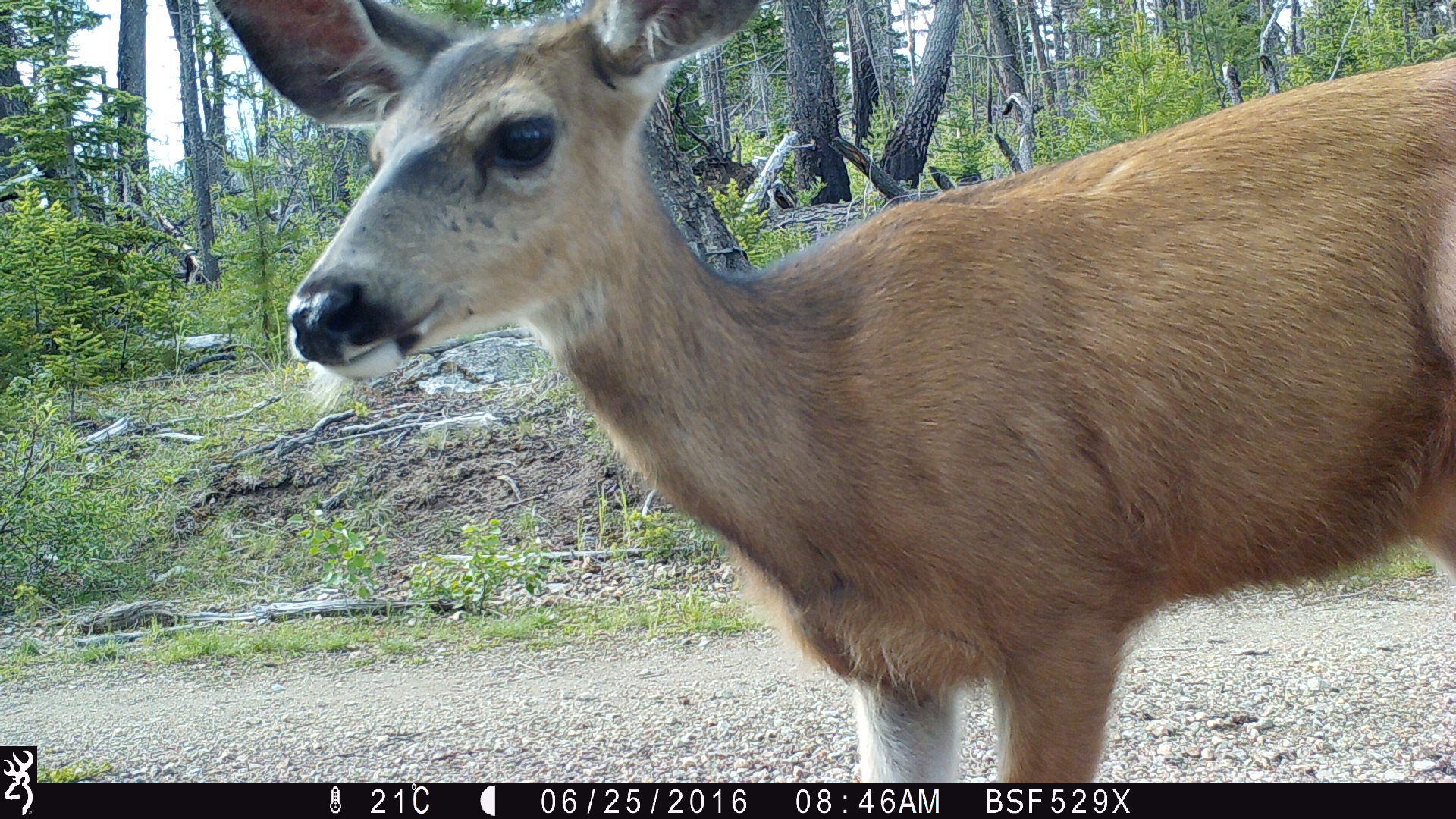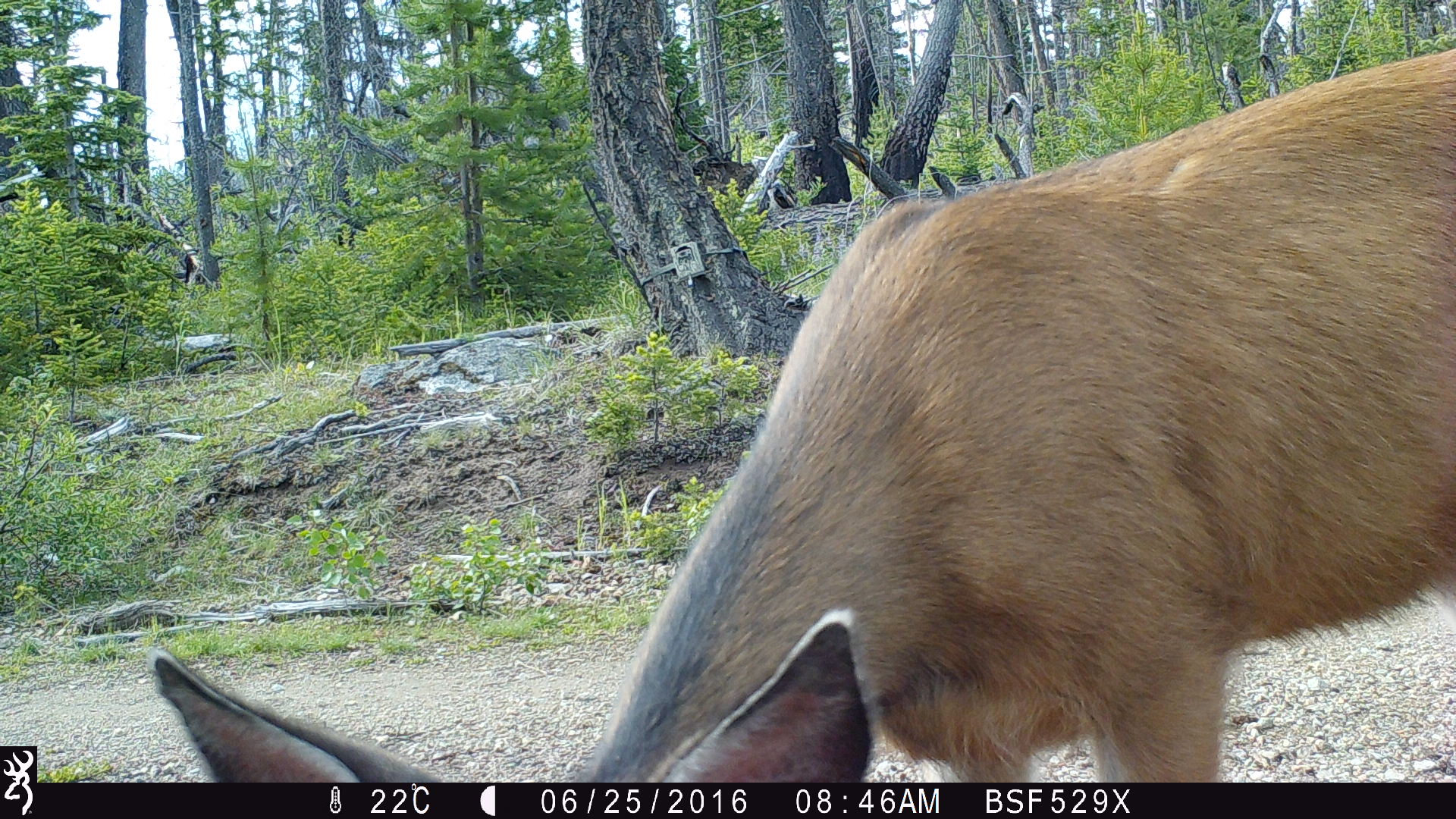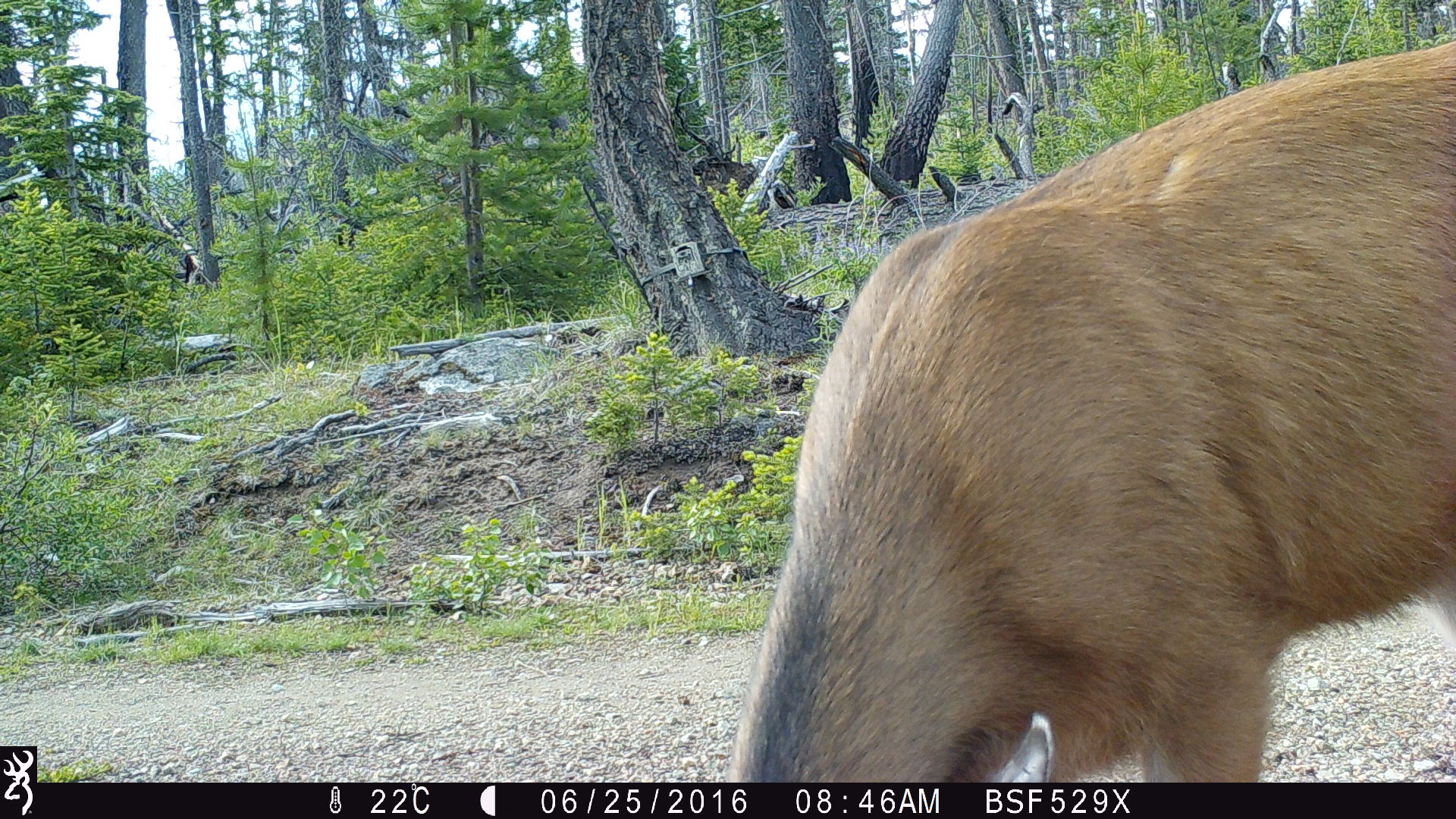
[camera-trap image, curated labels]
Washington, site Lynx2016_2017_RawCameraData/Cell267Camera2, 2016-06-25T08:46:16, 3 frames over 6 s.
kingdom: Animalia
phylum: Chordata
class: Mammalia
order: Artiodactyla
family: Cervidae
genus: Odocoileus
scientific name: Odocoileus hemionus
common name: mule deer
Odocoileus hemionus (mule deer). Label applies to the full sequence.